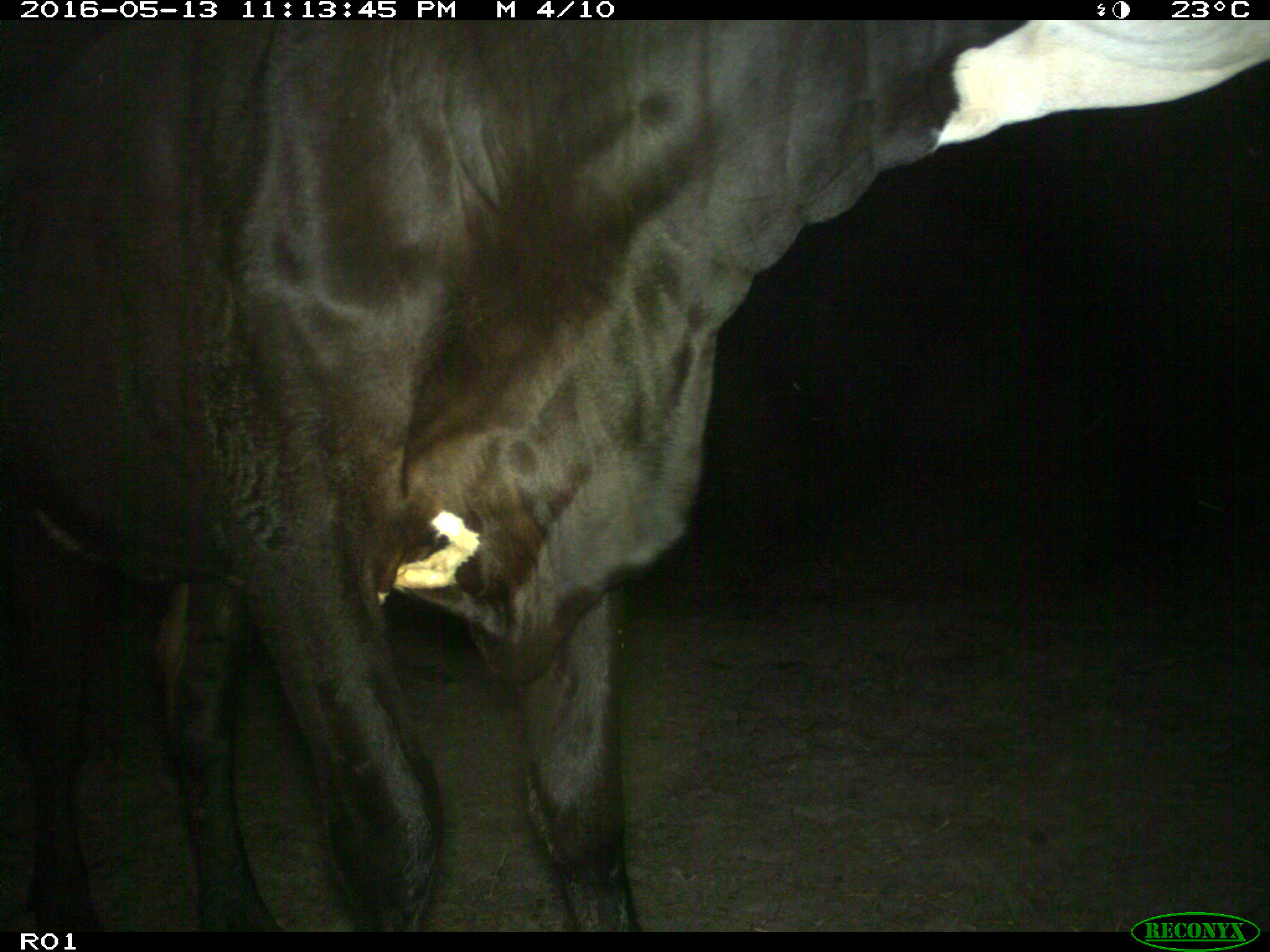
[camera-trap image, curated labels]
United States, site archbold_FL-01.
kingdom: Animalia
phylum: Chordata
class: Mammalia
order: Artiodactyla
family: Bovidae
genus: Bos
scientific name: Bos taurus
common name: domestic cow